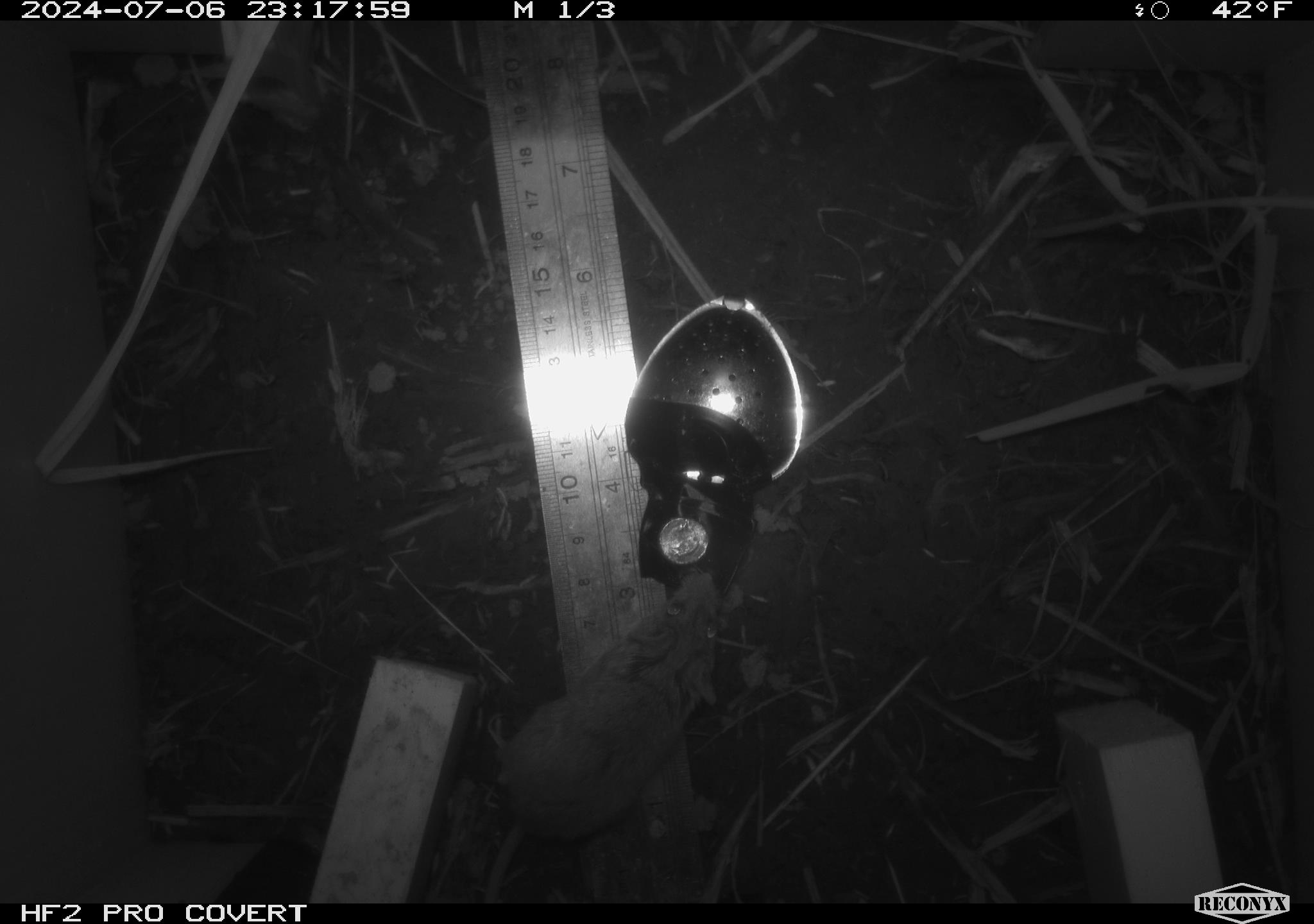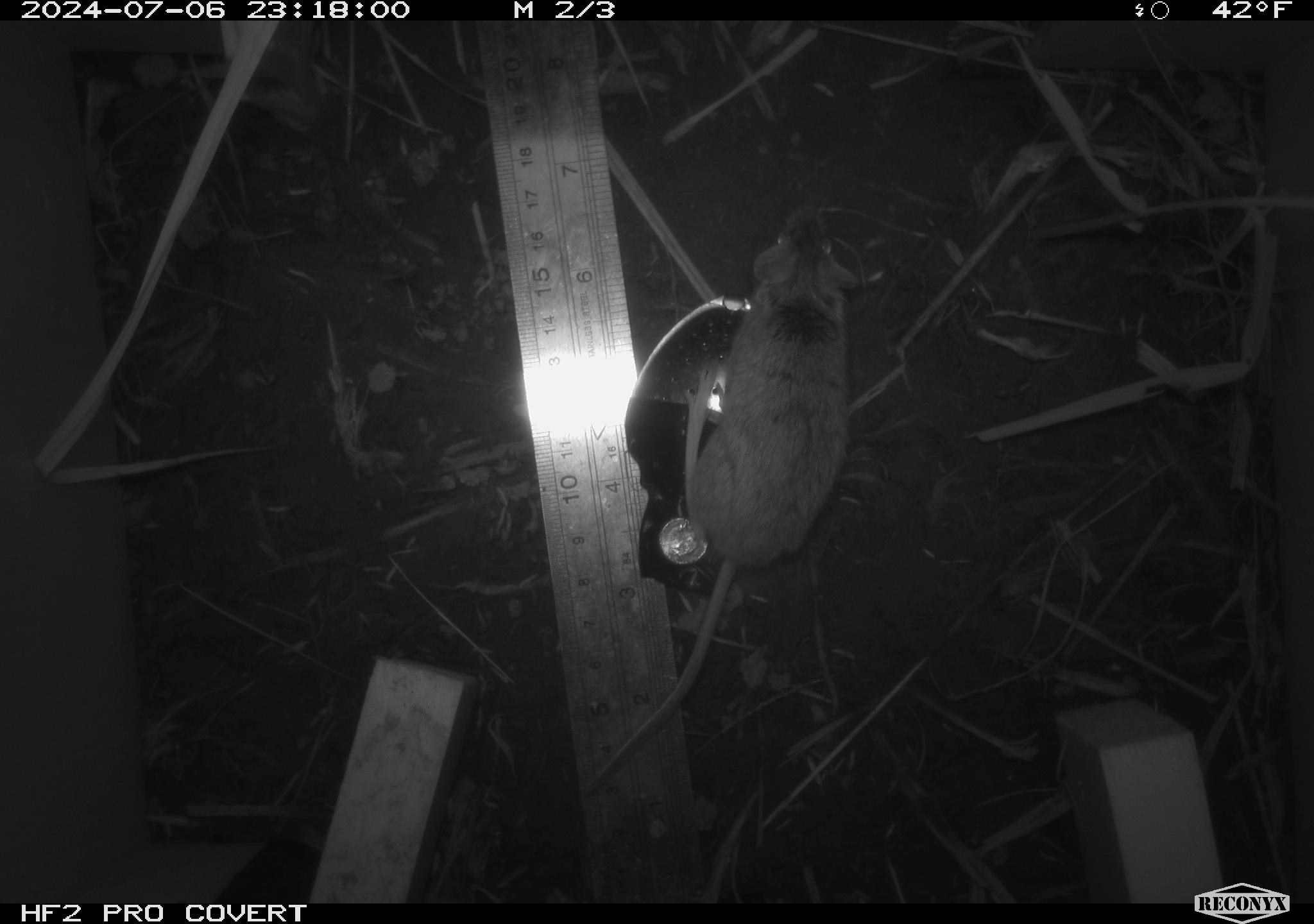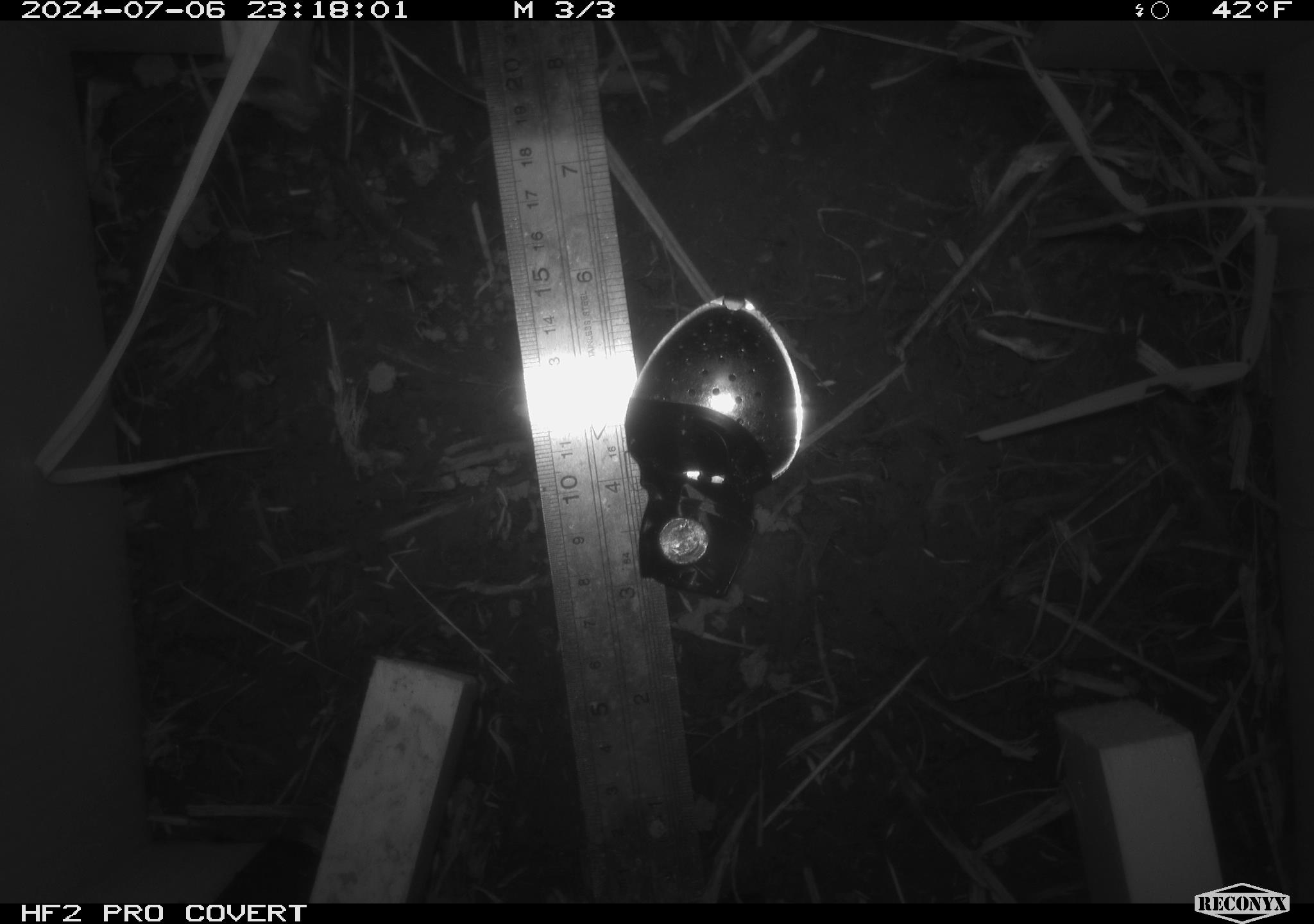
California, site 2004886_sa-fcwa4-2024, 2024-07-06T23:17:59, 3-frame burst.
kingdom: Animalia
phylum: Chordata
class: Mammalia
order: Rodentia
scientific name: Rodentia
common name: rodent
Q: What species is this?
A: Rodent (Rodentia).